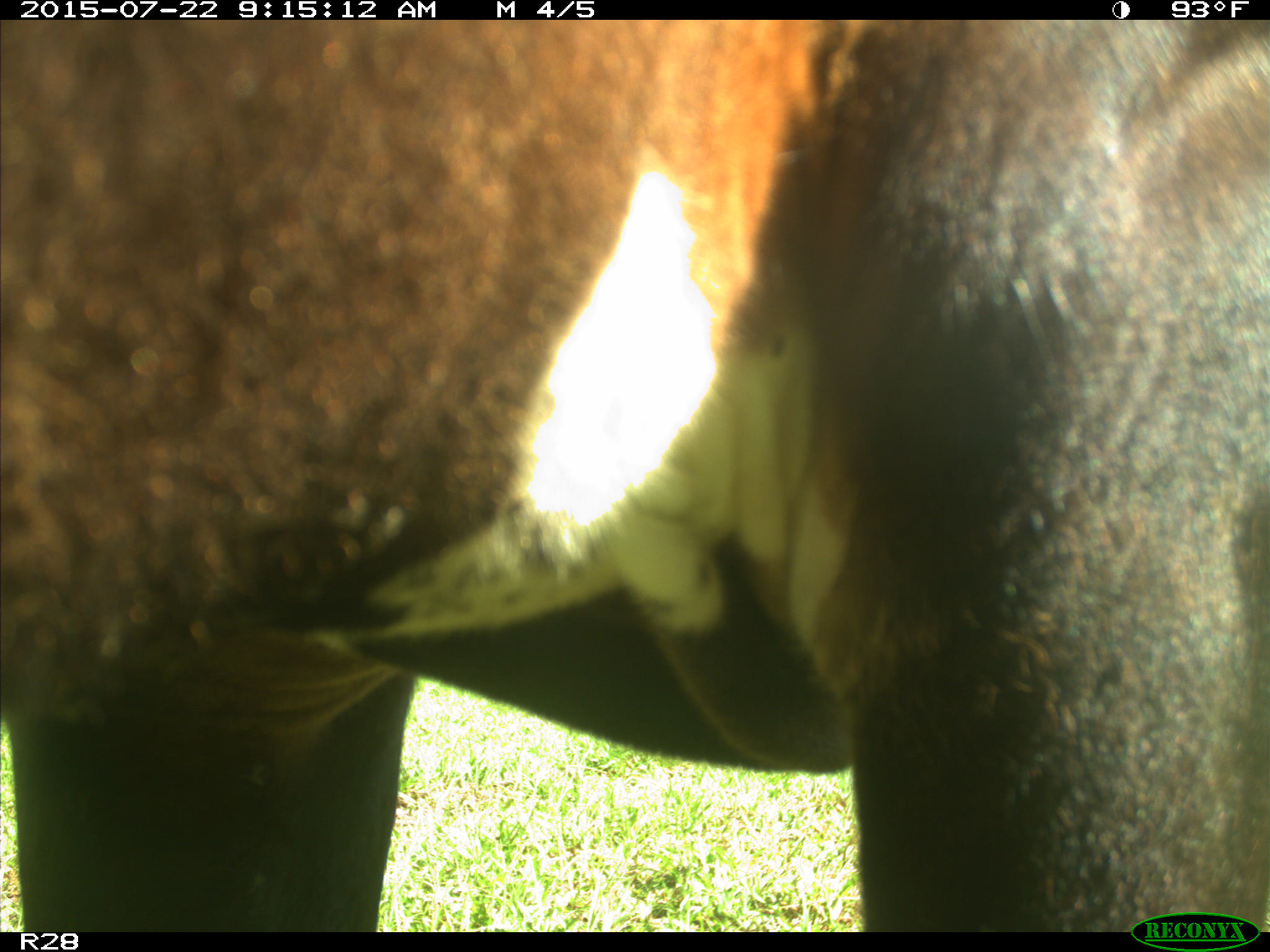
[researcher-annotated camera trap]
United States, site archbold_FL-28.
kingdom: Animalia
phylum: Chordata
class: Mammalia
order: Artiodactyla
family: Bovidae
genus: Bos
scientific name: Bos taurus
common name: domestic cow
Bos taurus (domestic cow).